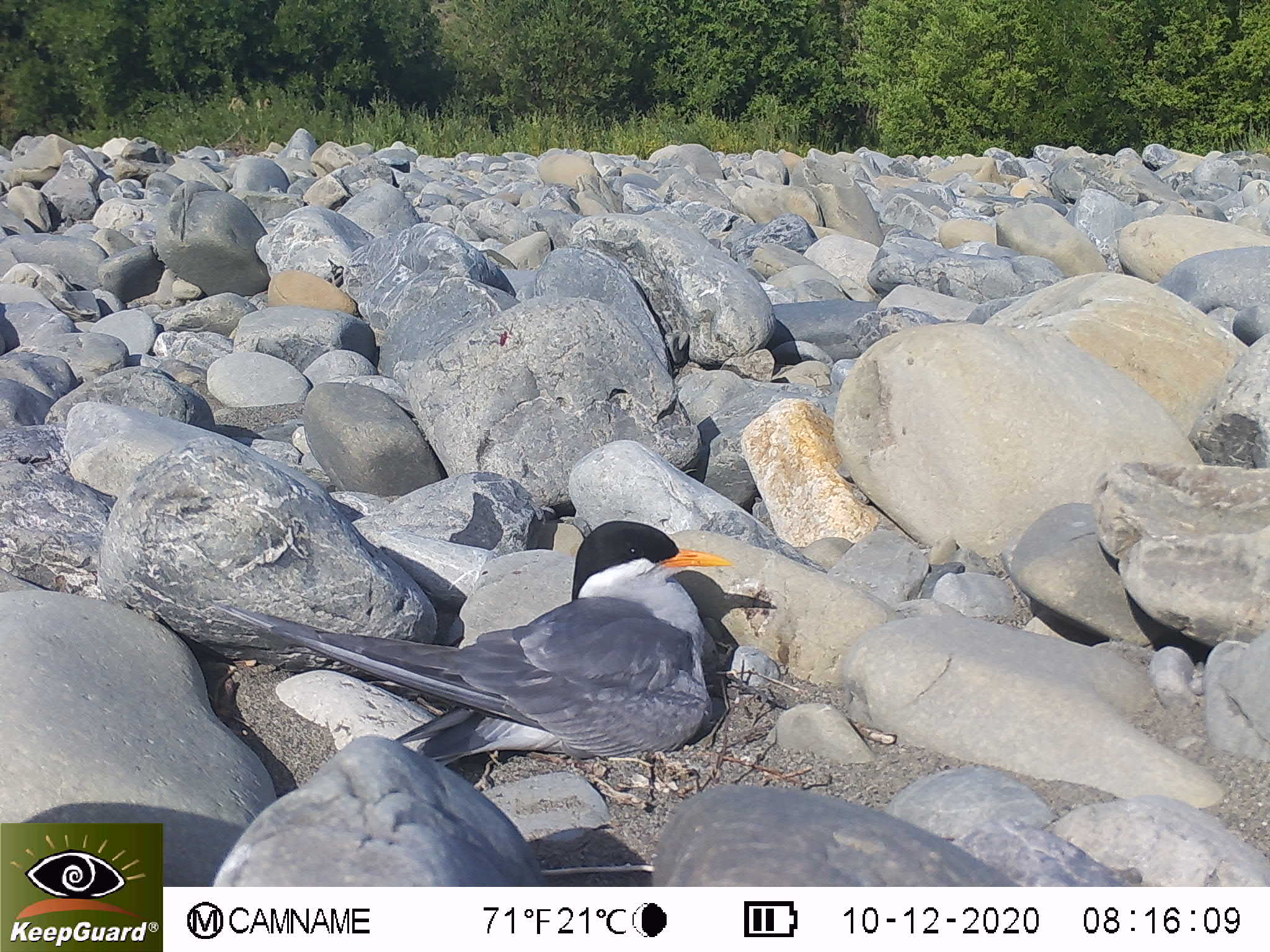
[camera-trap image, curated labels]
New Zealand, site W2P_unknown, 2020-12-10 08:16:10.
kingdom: Animalia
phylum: Chordata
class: Aves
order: Charadriiformes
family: Laridae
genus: Chlidonias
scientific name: Chlidonias albostriatus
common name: black-fronted tern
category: black fronted tern